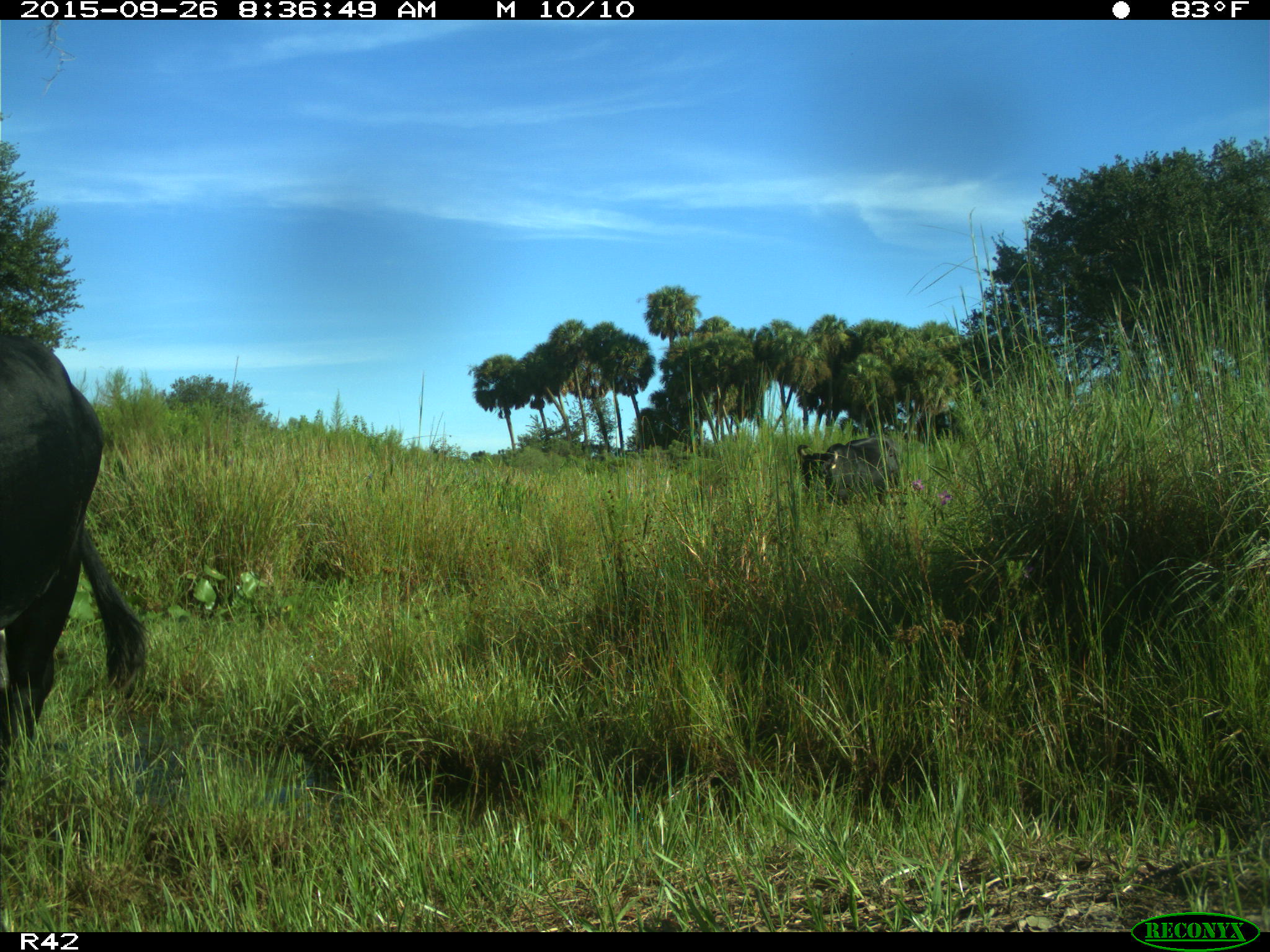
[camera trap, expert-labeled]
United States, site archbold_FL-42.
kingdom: Animalia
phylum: Chordata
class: Mammalia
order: Artiodactyla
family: Bovidae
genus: Bos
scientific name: Bos taurus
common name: domestic cow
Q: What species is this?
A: Bos taurus (domestic cow).